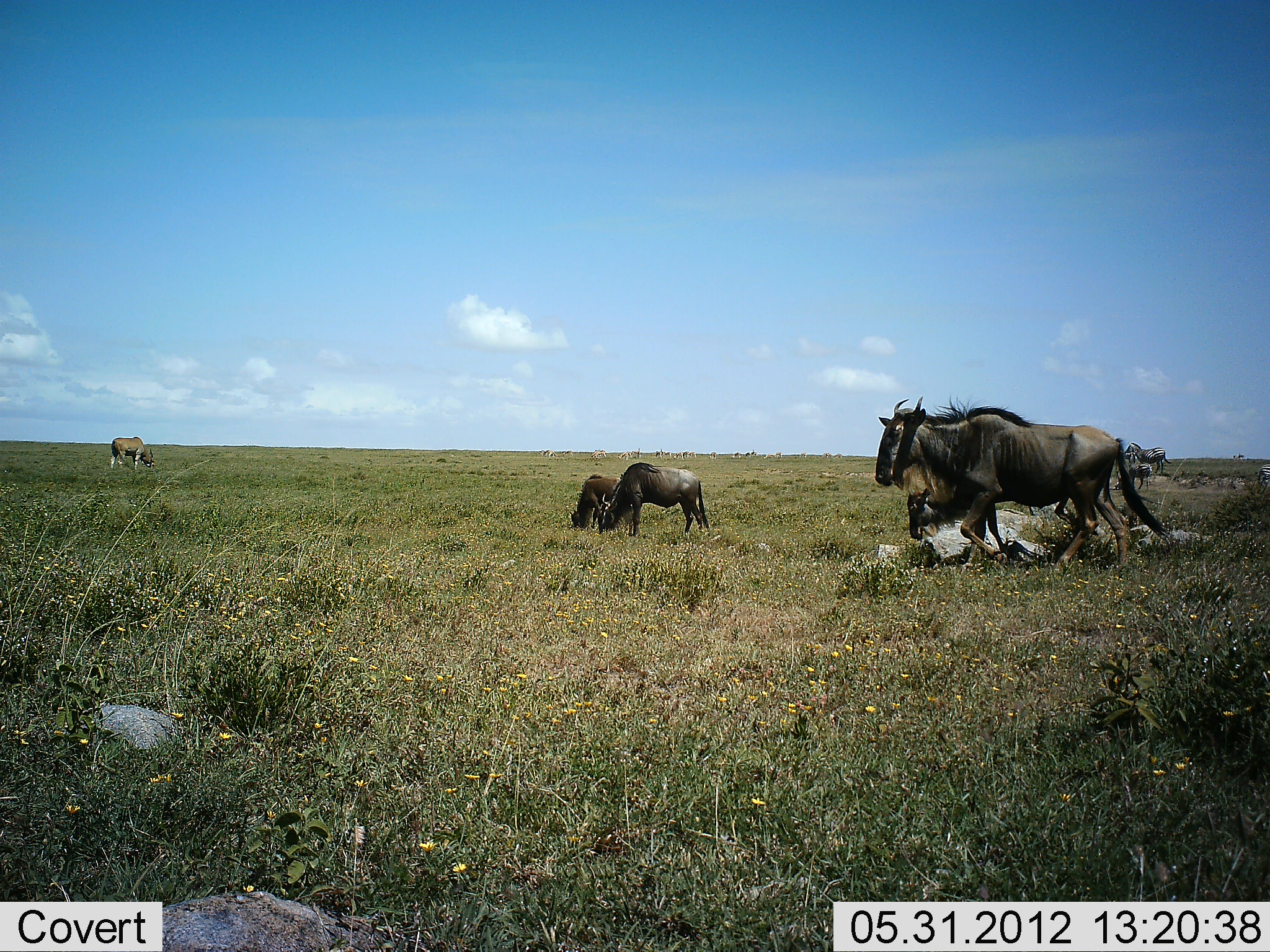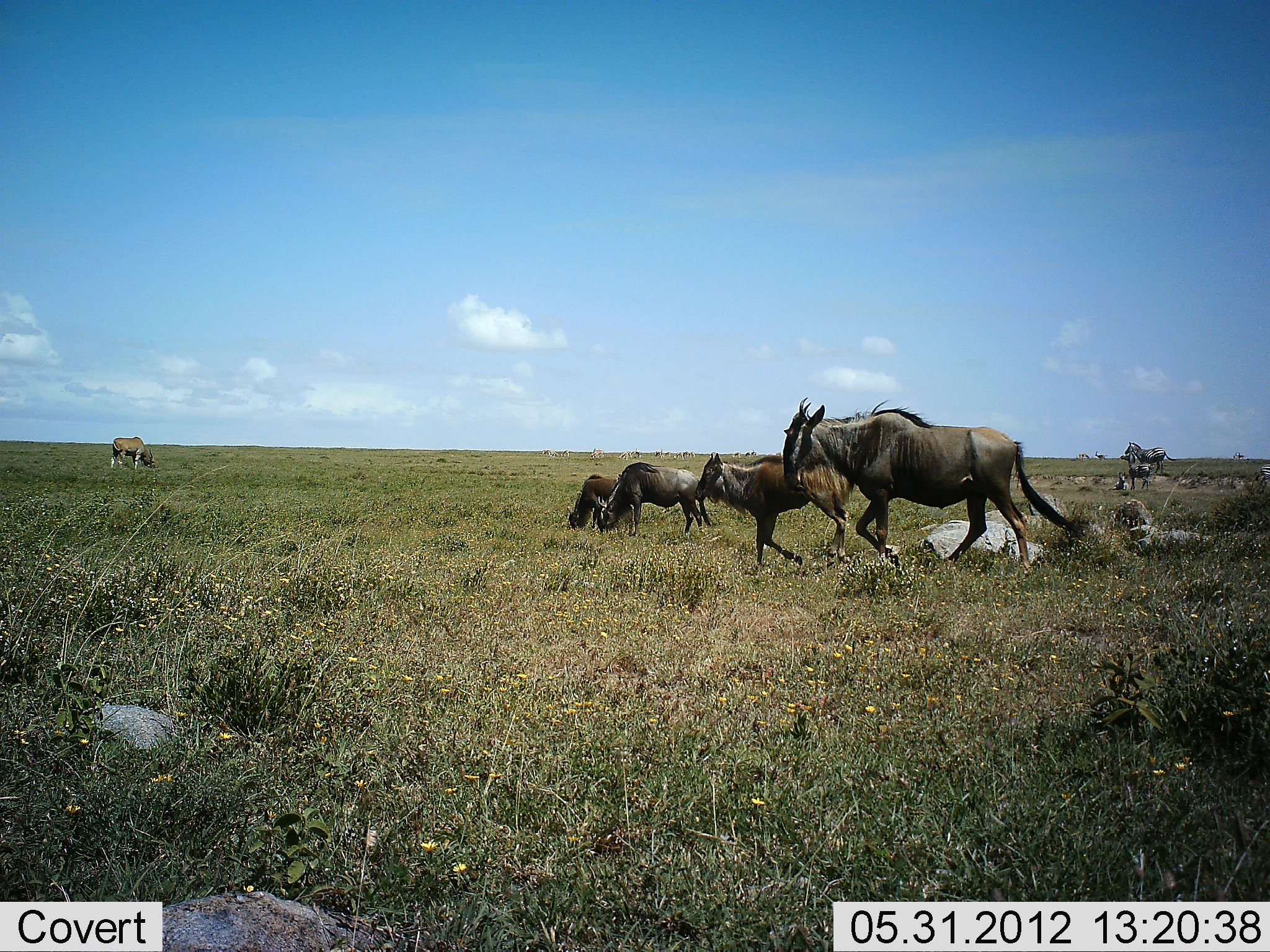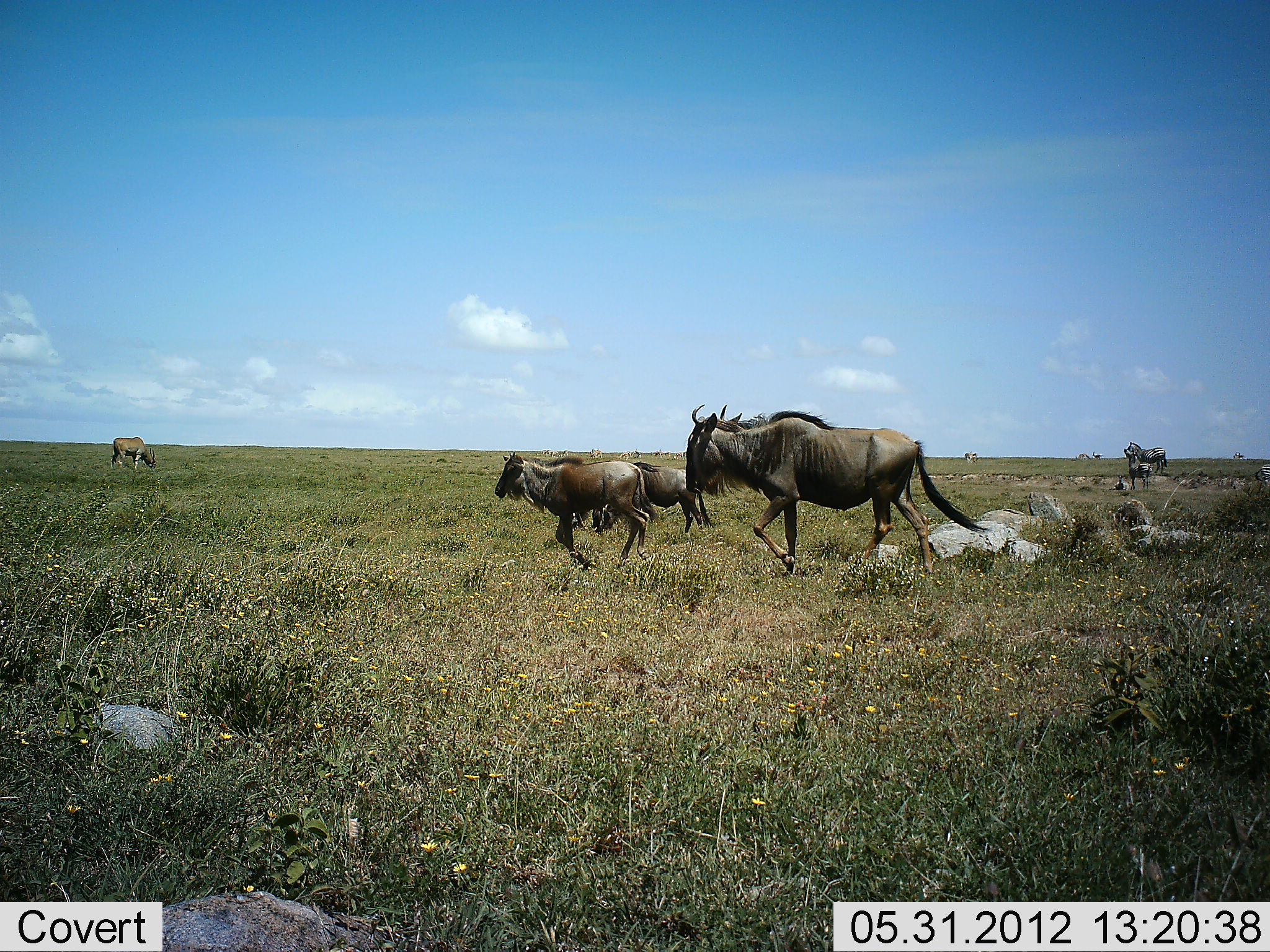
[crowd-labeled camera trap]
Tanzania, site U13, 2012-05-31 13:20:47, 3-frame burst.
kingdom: Animalia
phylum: Chordata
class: Mammalia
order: Artiodactyla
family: Bovidae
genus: Connochaetes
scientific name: Connochaetes taurinus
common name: blue wildebeest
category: wildebeest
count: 5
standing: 43%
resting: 7%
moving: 100%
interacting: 7%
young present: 14%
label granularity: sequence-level